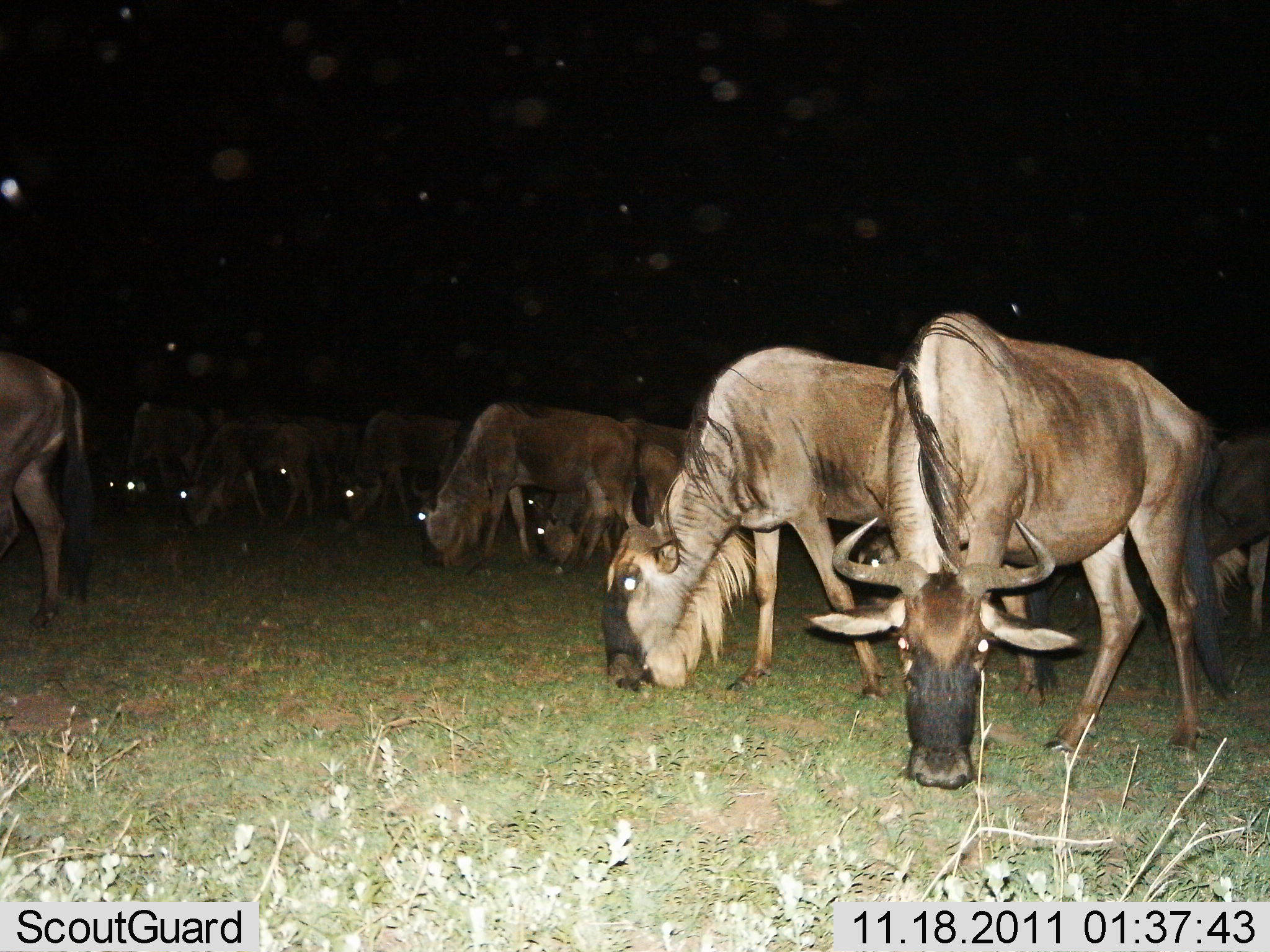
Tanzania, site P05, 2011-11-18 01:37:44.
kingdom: Animalia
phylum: Chordata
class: Mammalia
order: Artiodactyla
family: Bovidae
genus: Connochaetes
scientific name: Connochaetes taurinus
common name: blue wildebeest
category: wildebeest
Wildebeest (blue wildebeest) (Connochaetes taurinus), count 11-50. Behavior (volunteer vote fractions): standing 40%, resting 0%, moving 10%, interacting 0%. Young present (vote fraction): 0%. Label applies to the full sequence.